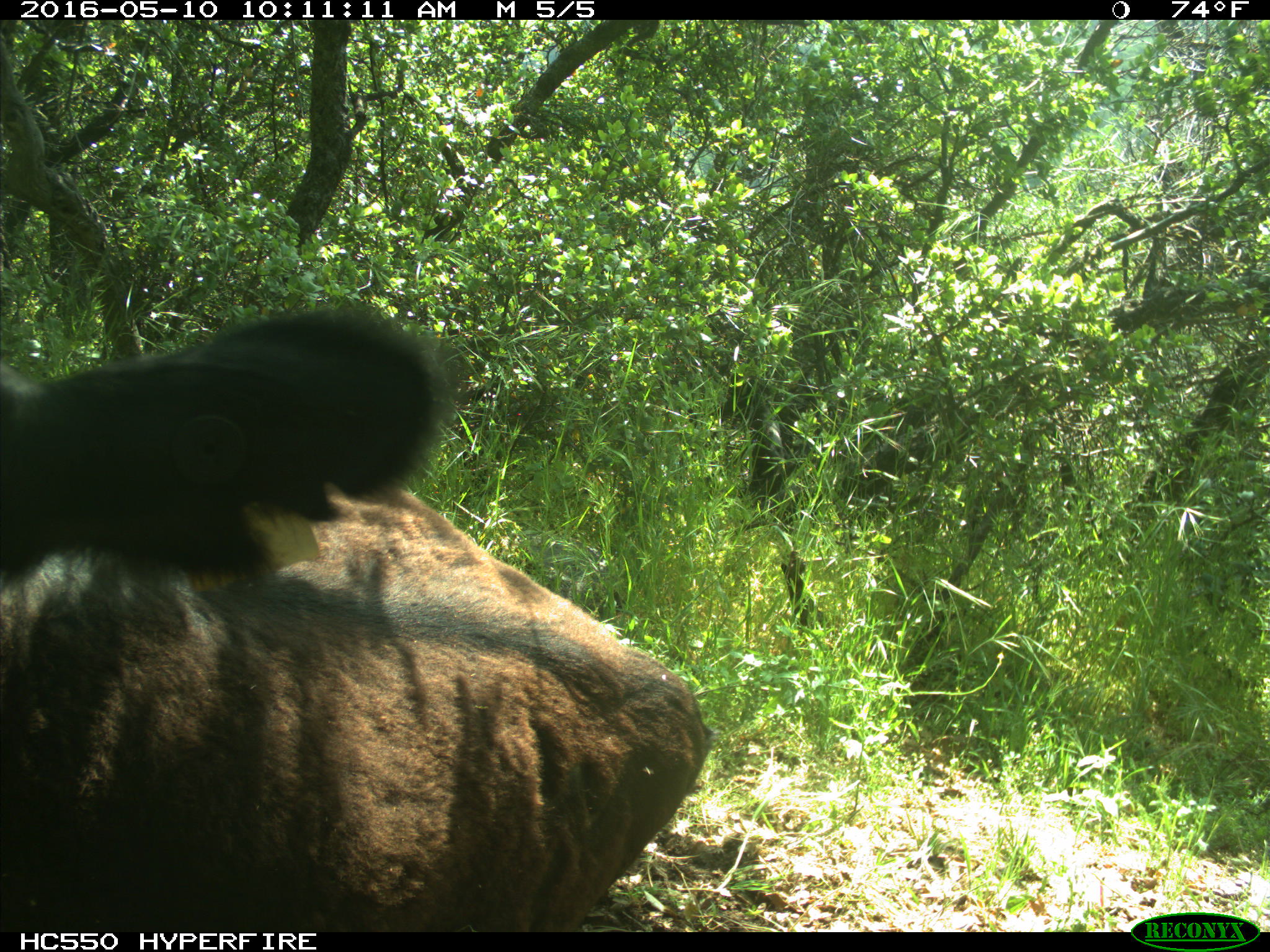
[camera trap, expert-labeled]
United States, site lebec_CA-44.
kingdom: Animalia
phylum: Chordata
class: Mammalia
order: Artiodactyla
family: Bovidae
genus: Bos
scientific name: Bos taurus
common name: domestic cow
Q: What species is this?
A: Bos taurus (domestic cow).